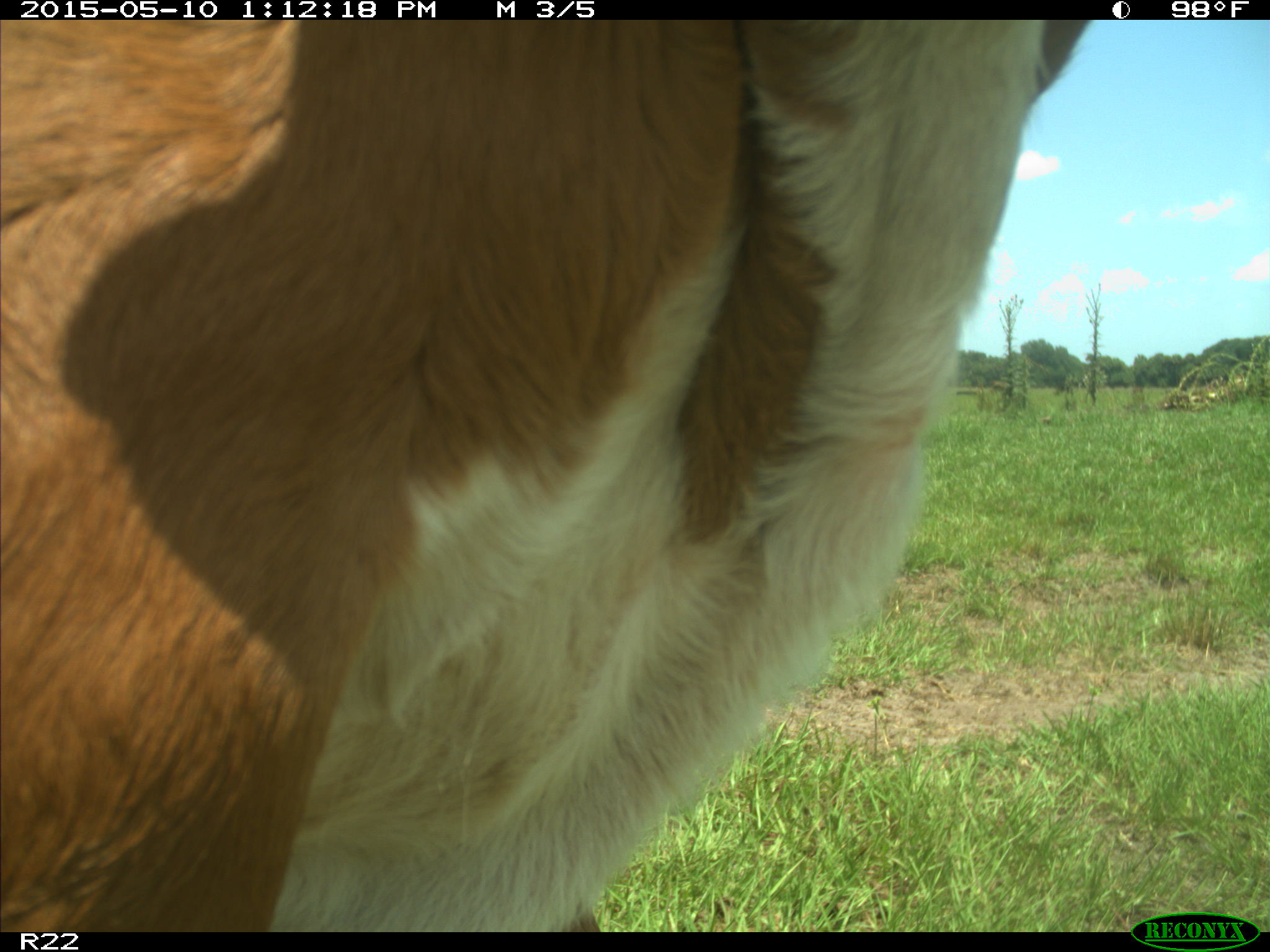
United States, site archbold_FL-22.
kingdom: Animalia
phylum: Chordata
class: Mammalia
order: Artiodactyla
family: Bovidae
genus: Bos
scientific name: Bos taurus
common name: domestic cow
Bos taurus (domestic cow).